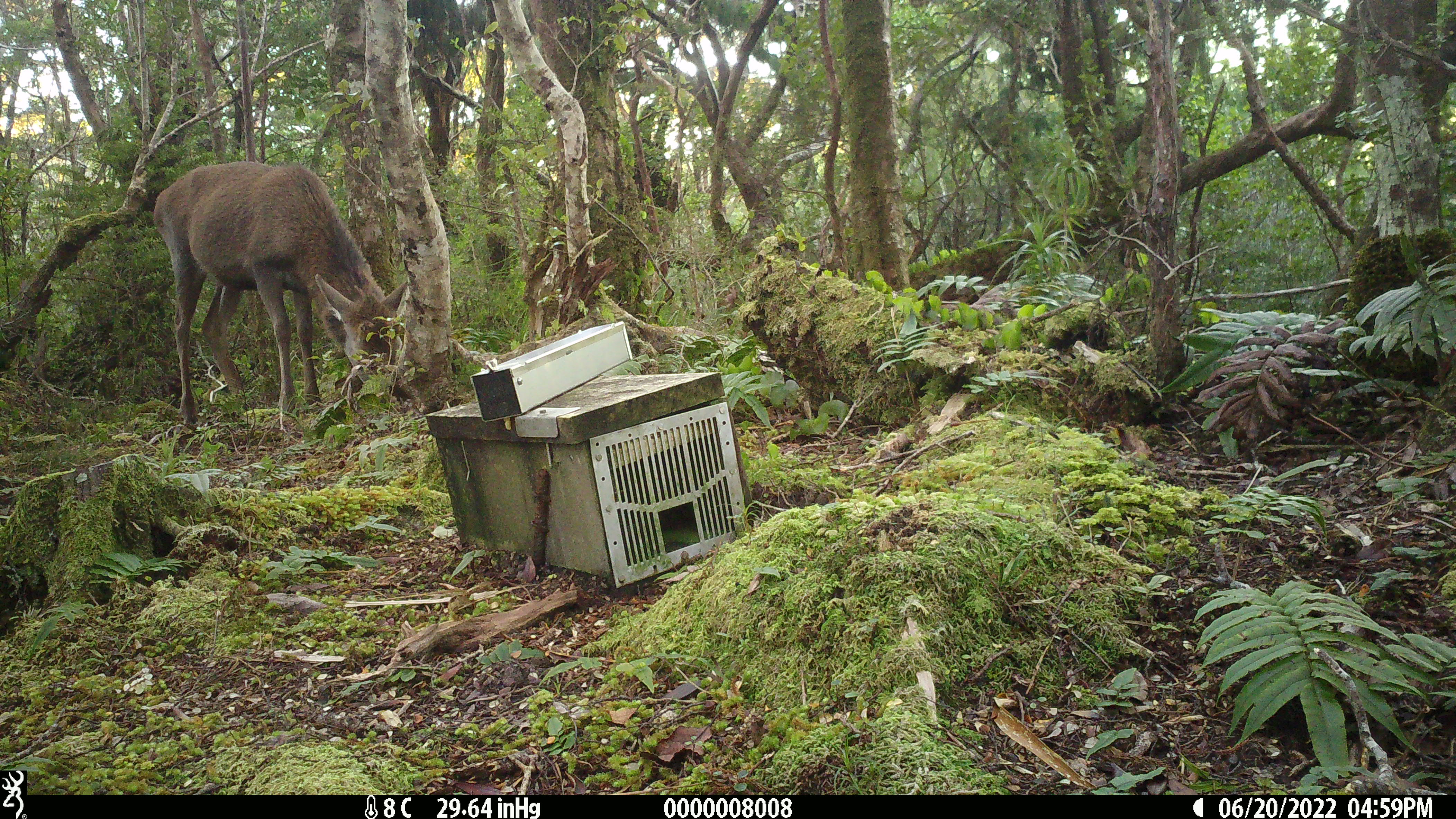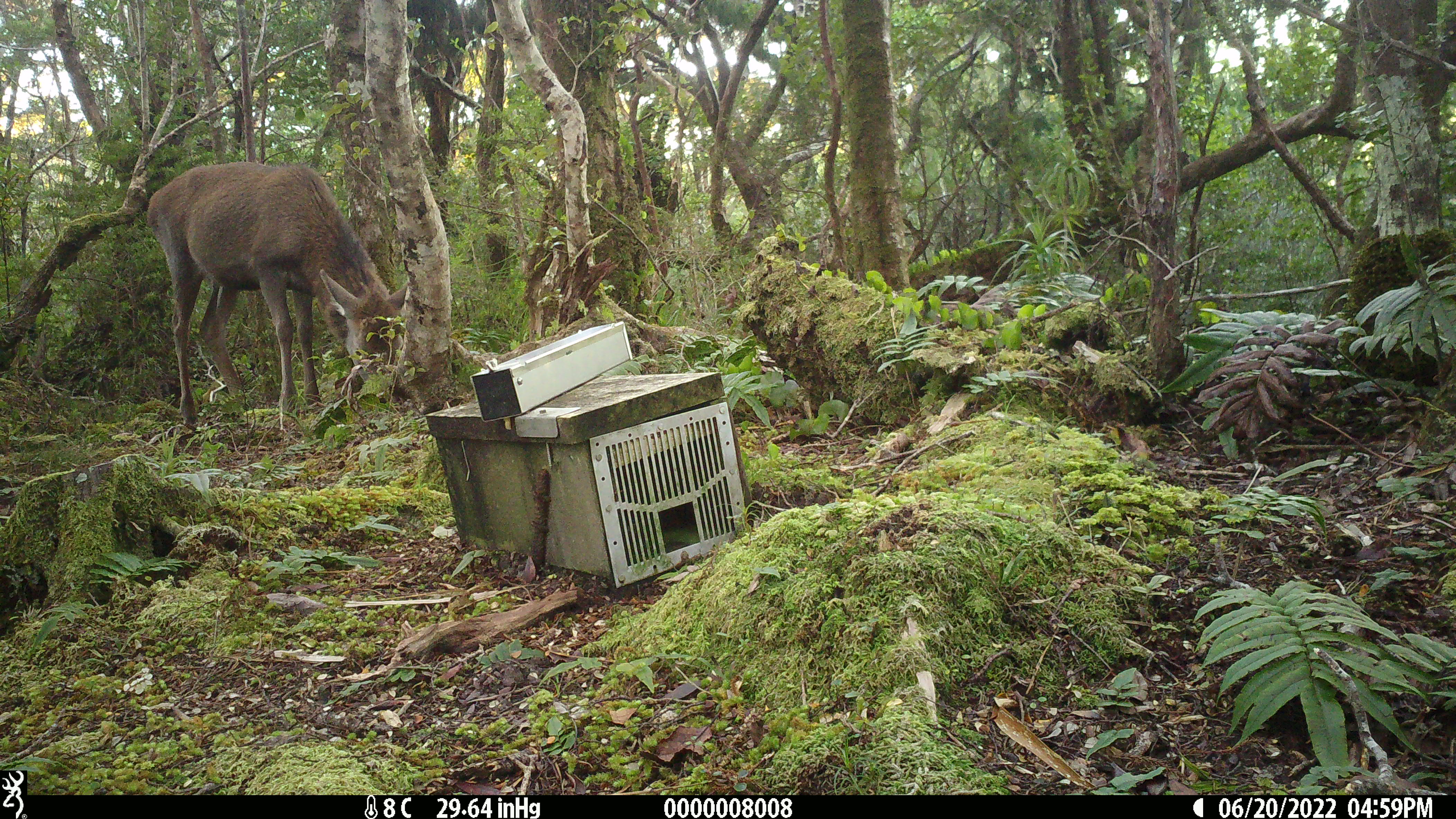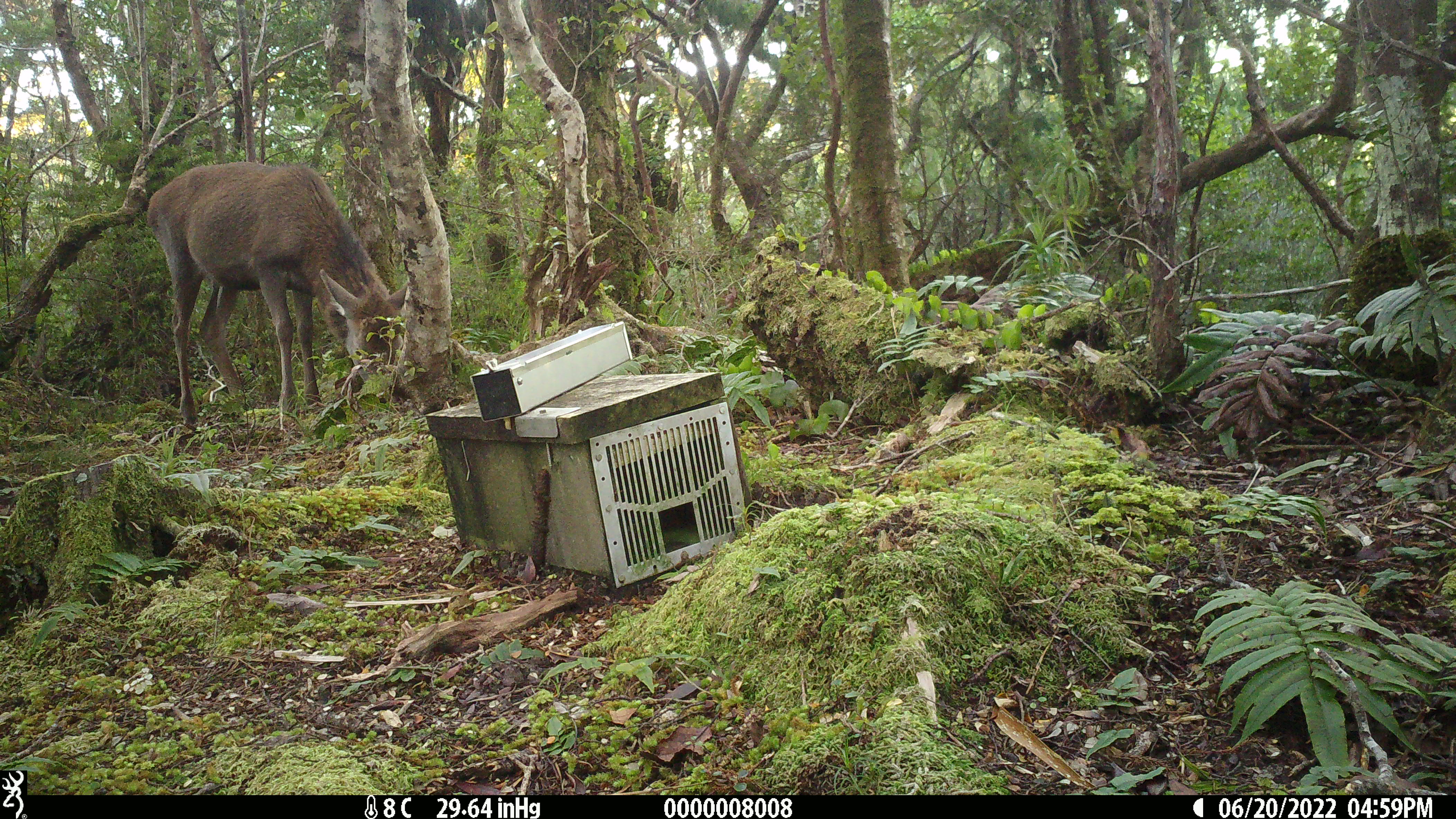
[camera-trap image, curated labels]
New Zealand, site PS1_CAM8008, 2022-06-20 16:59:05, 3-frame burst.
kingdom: Animalia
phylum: Chordata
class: Mammalia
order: Artiodactyla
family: Cervidae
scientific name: Cervidae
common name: deer